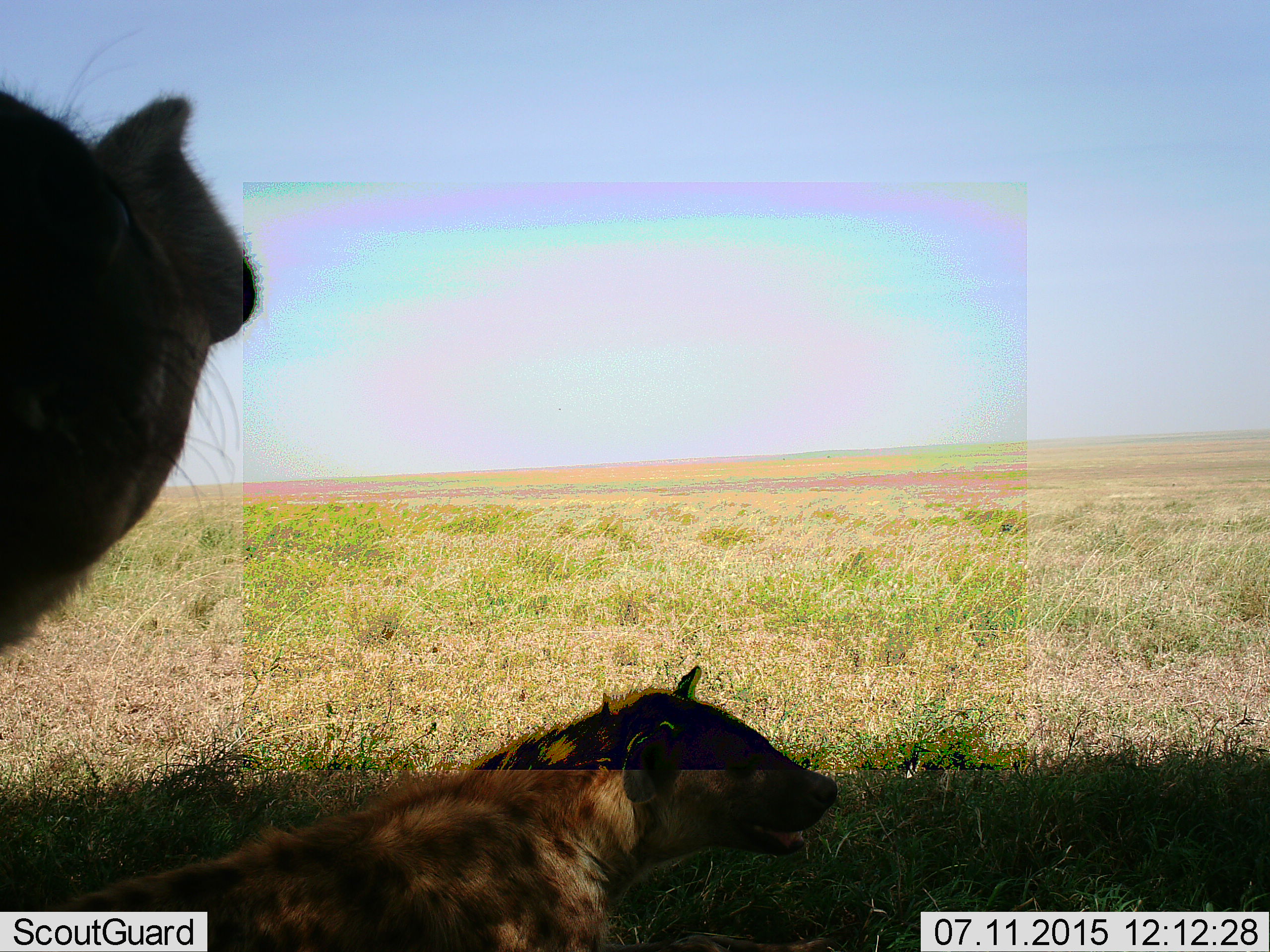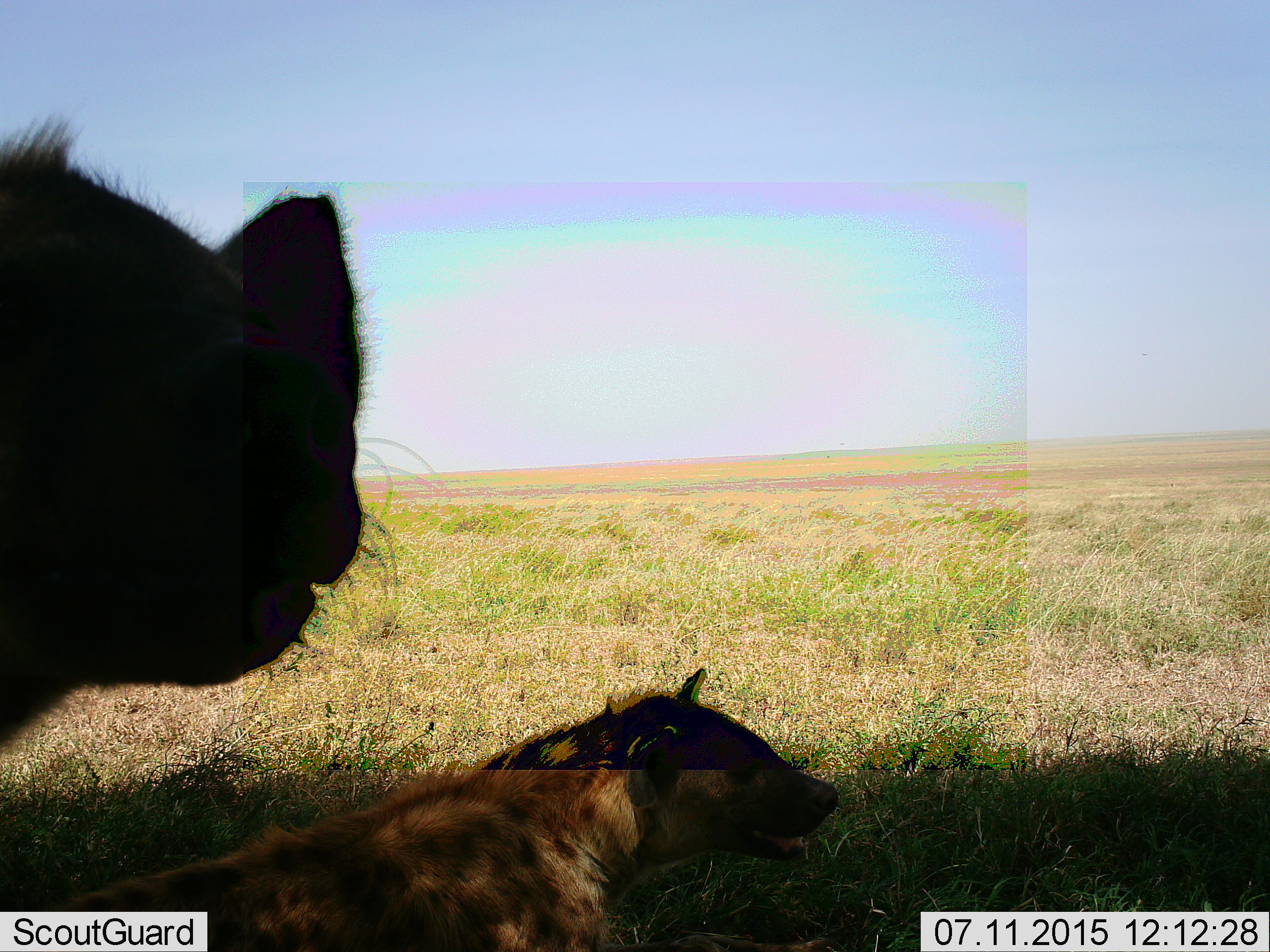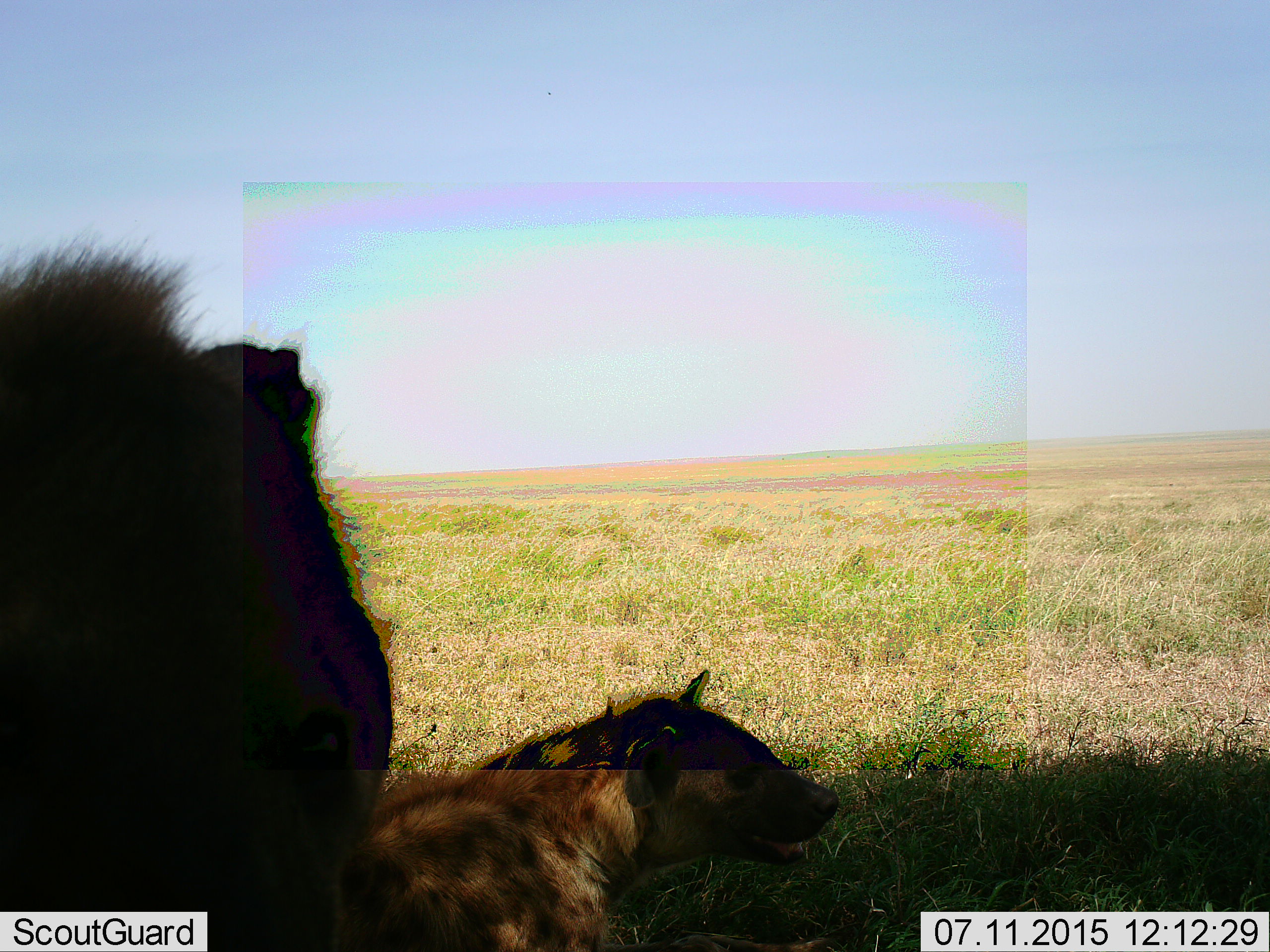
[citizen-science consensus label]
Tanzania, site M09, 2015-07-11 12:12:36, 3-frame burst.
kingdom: Animalia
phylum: Chordata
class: Mammalia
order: Carnivora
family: Hyaenidae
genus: Crocuta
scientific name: Crocuta crocuta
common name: spotted hyena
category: hyenaspotted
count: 2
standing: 50%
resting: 88%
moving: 38%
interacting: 12%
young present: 12%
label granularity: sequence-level